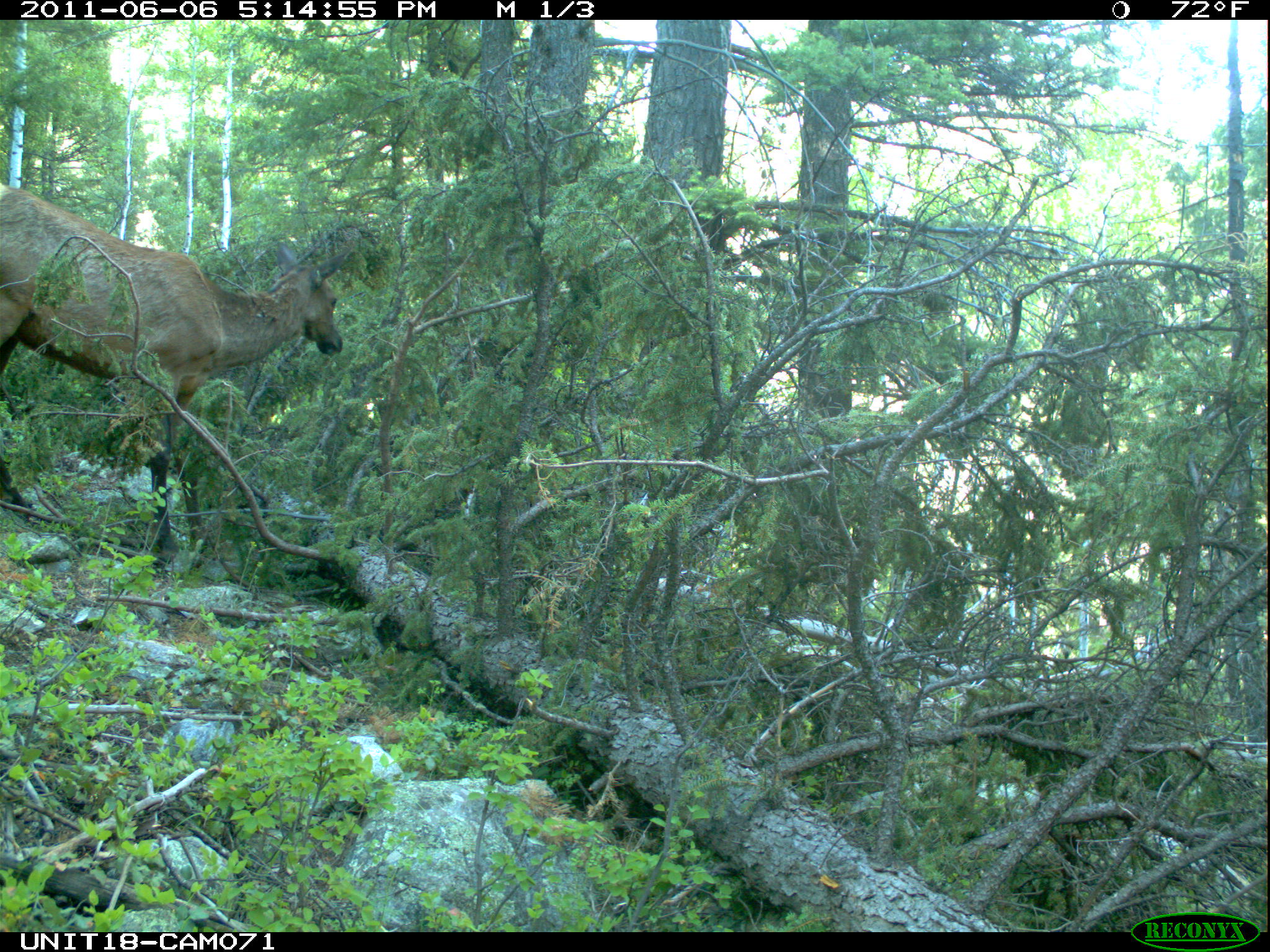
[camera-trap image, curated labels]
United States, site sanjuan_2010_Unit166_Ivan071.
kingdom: Animalia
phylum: Chordata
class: Mammalia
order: Artiodactyla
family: Cervidae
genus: Cervus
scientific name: Cervus elaphus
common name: red deer